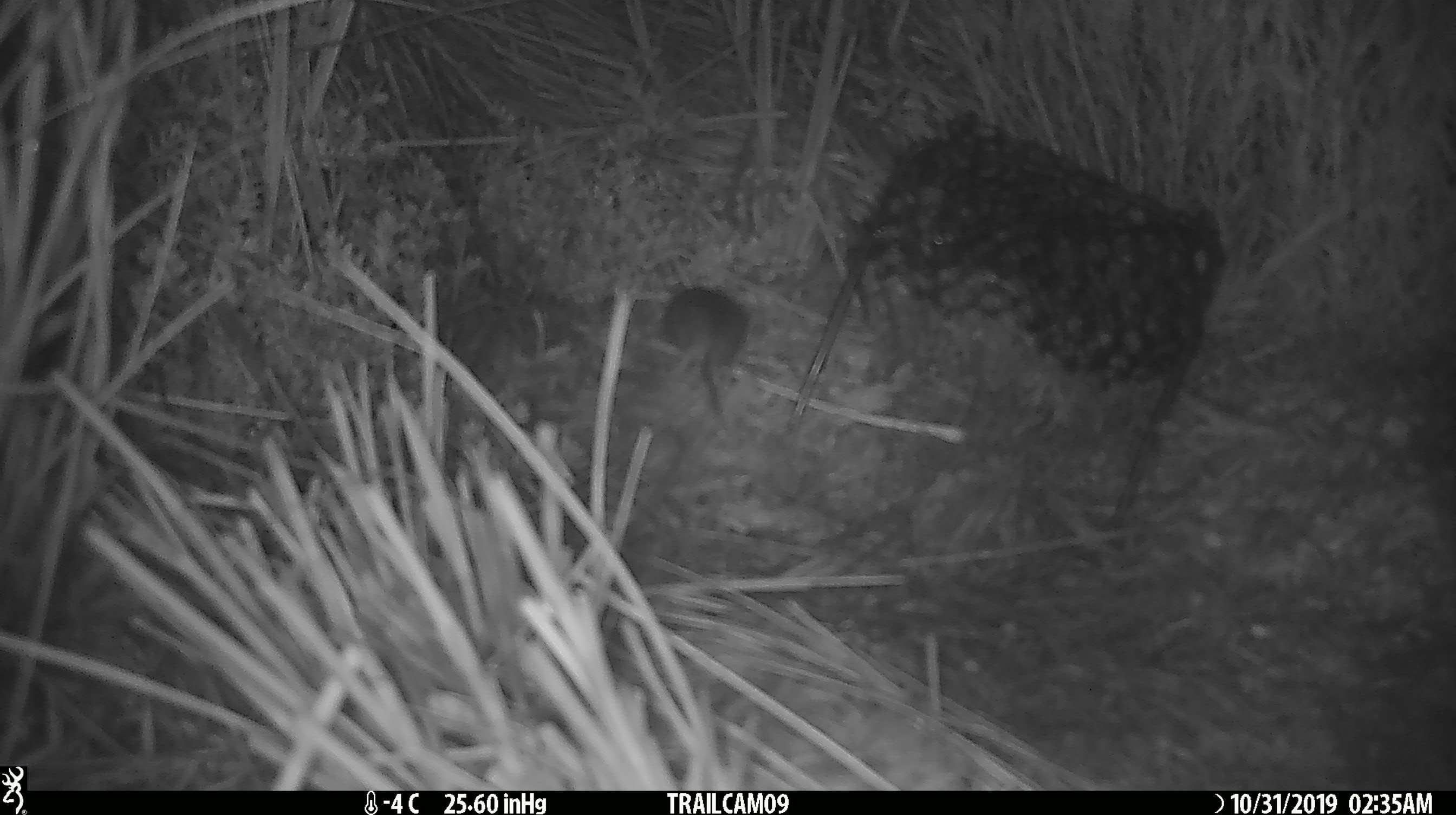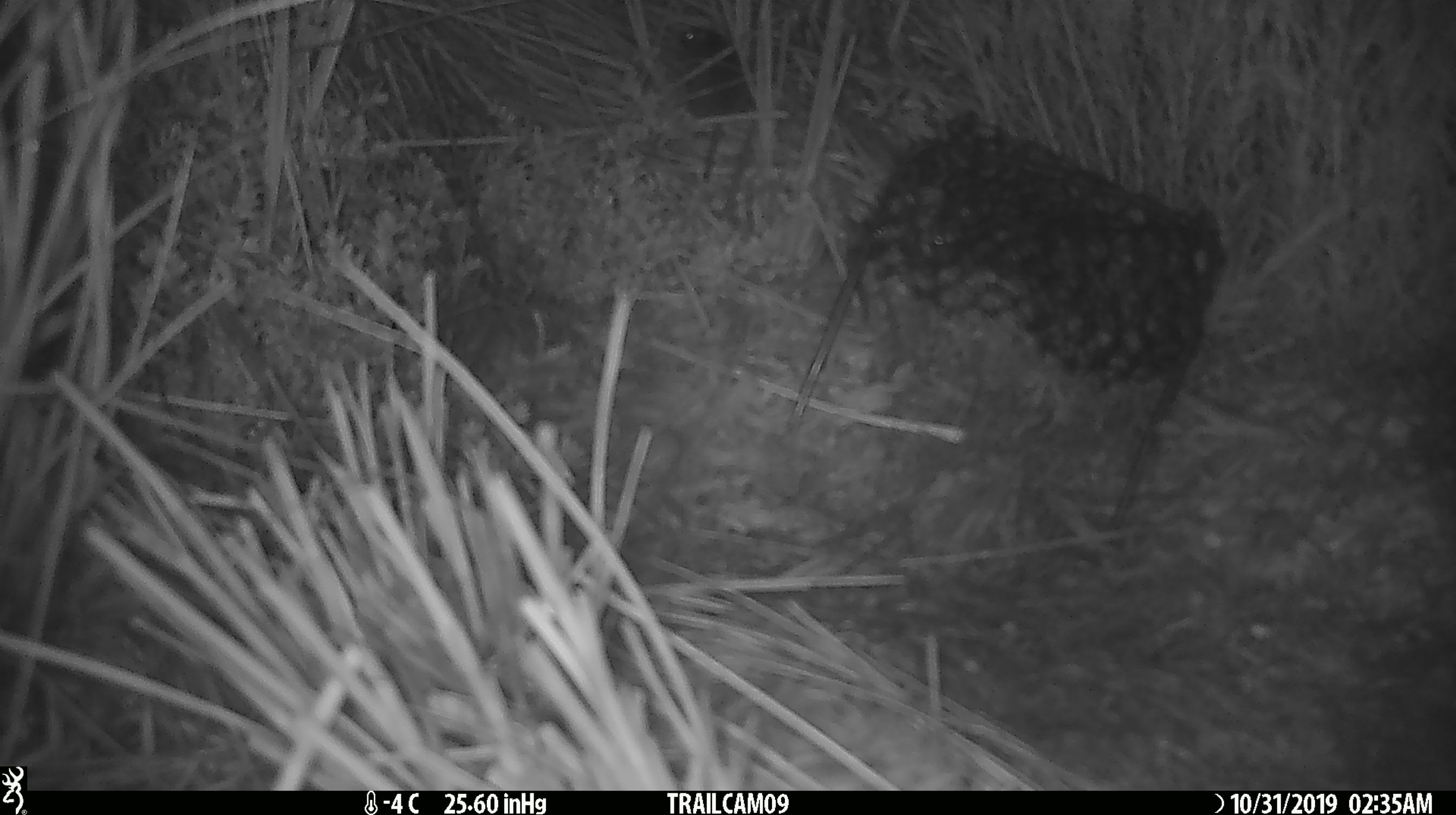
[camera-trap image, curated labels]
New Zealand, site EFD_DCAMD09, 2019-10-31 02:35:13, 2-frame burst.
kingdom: Animalia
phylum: Chordata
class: Mammalia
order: Rodentia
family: Muridae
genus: Mus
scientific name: Mus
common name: mouse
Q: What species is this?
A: Mouse (Mus).